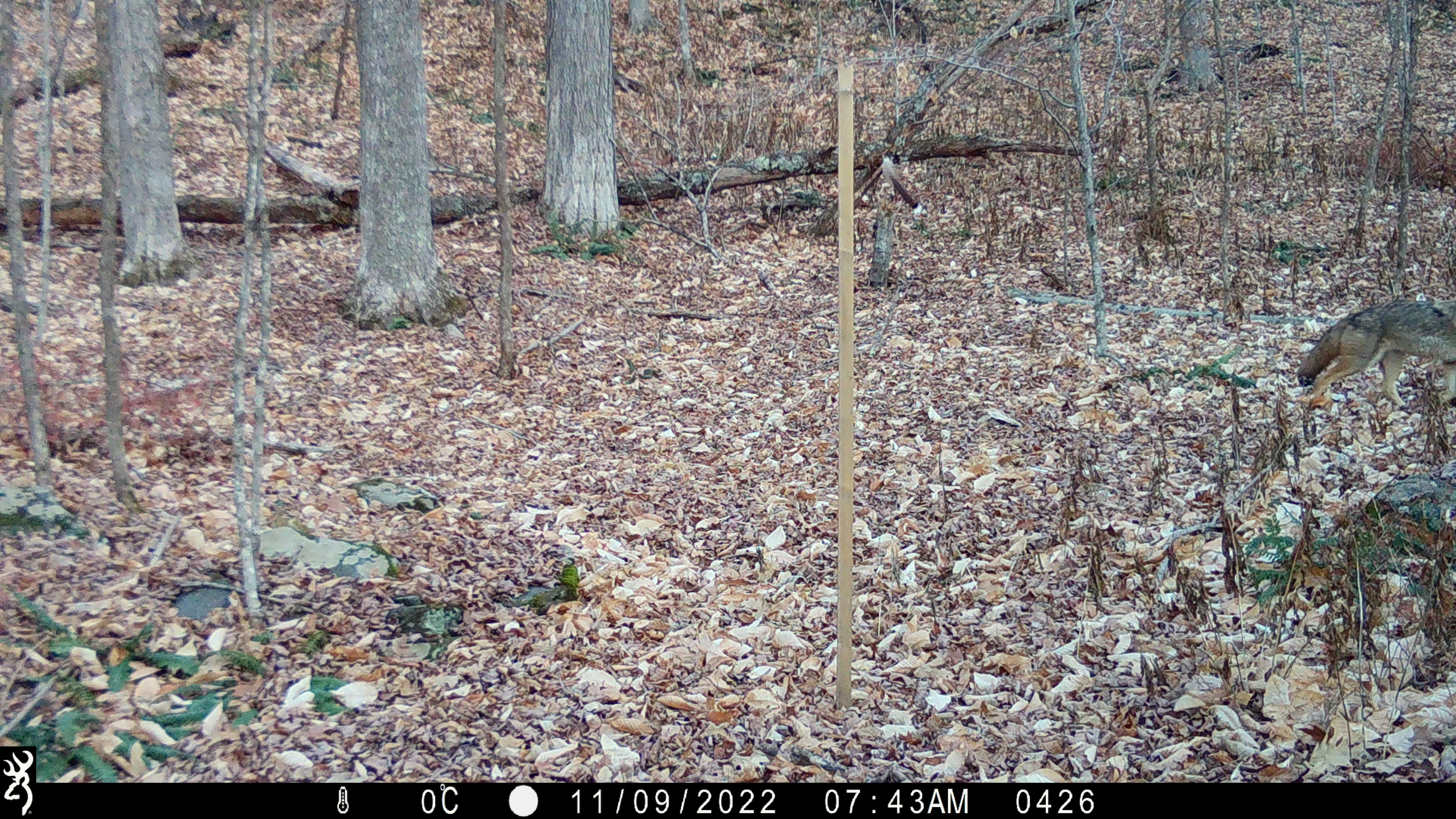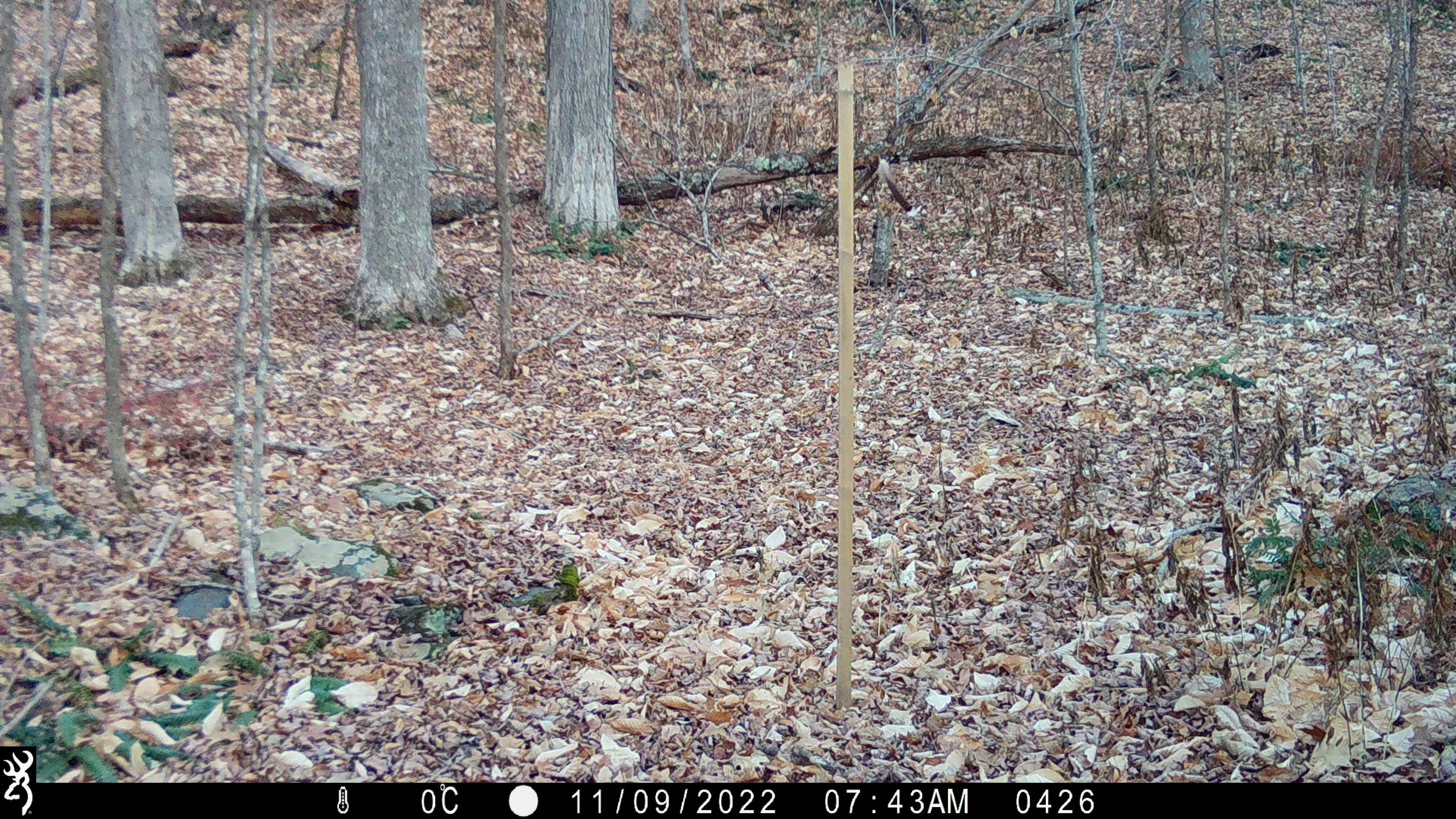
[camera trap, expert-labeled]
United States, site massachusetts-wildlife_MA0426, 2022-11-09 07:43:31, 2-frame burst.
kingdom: Animalia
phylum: Chordata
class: Mammalia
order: Carnivora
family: Canidae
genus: Canis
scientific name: Canis latrans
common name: coyote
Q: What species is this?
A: Coyote (Canis latrans).